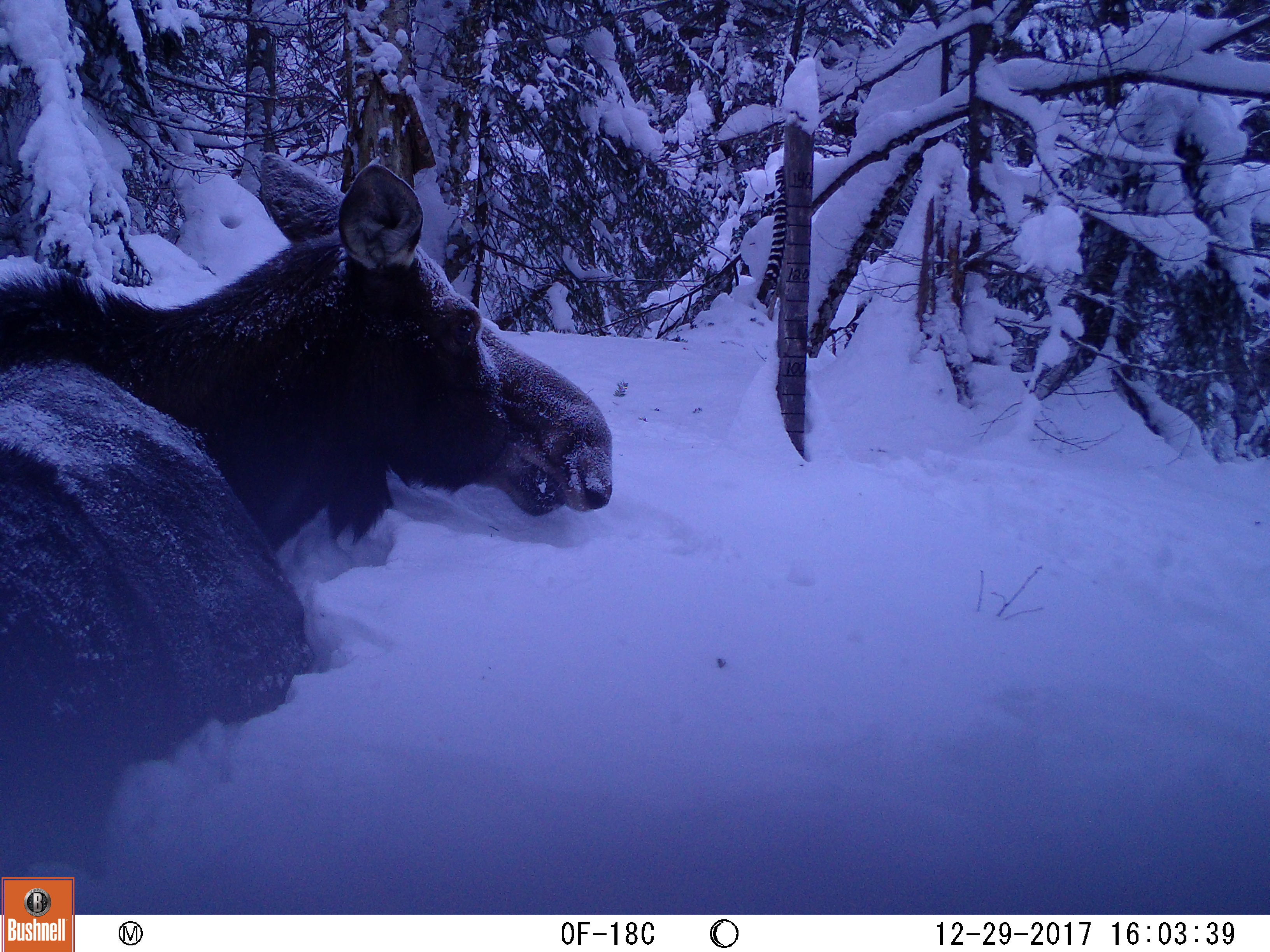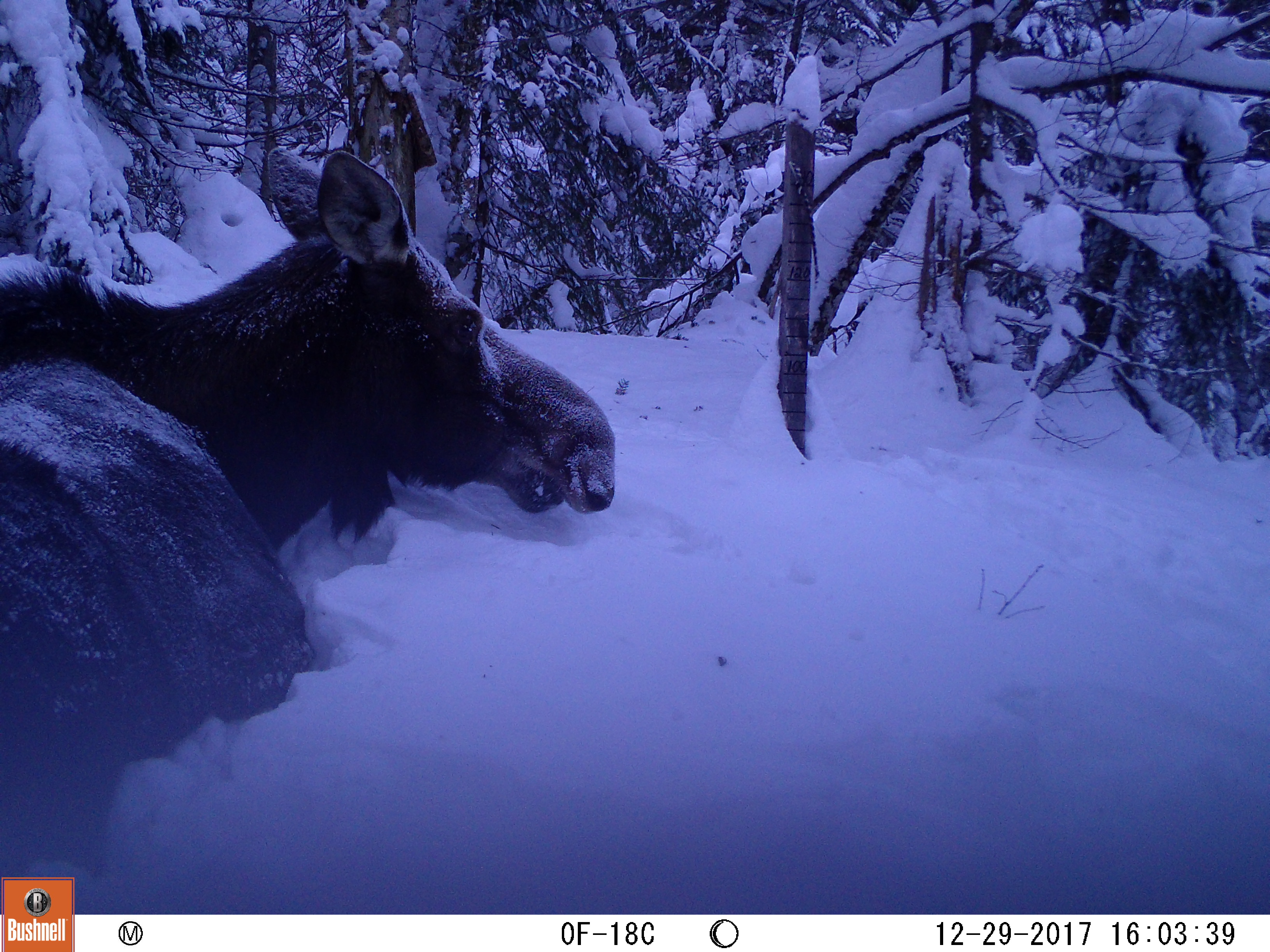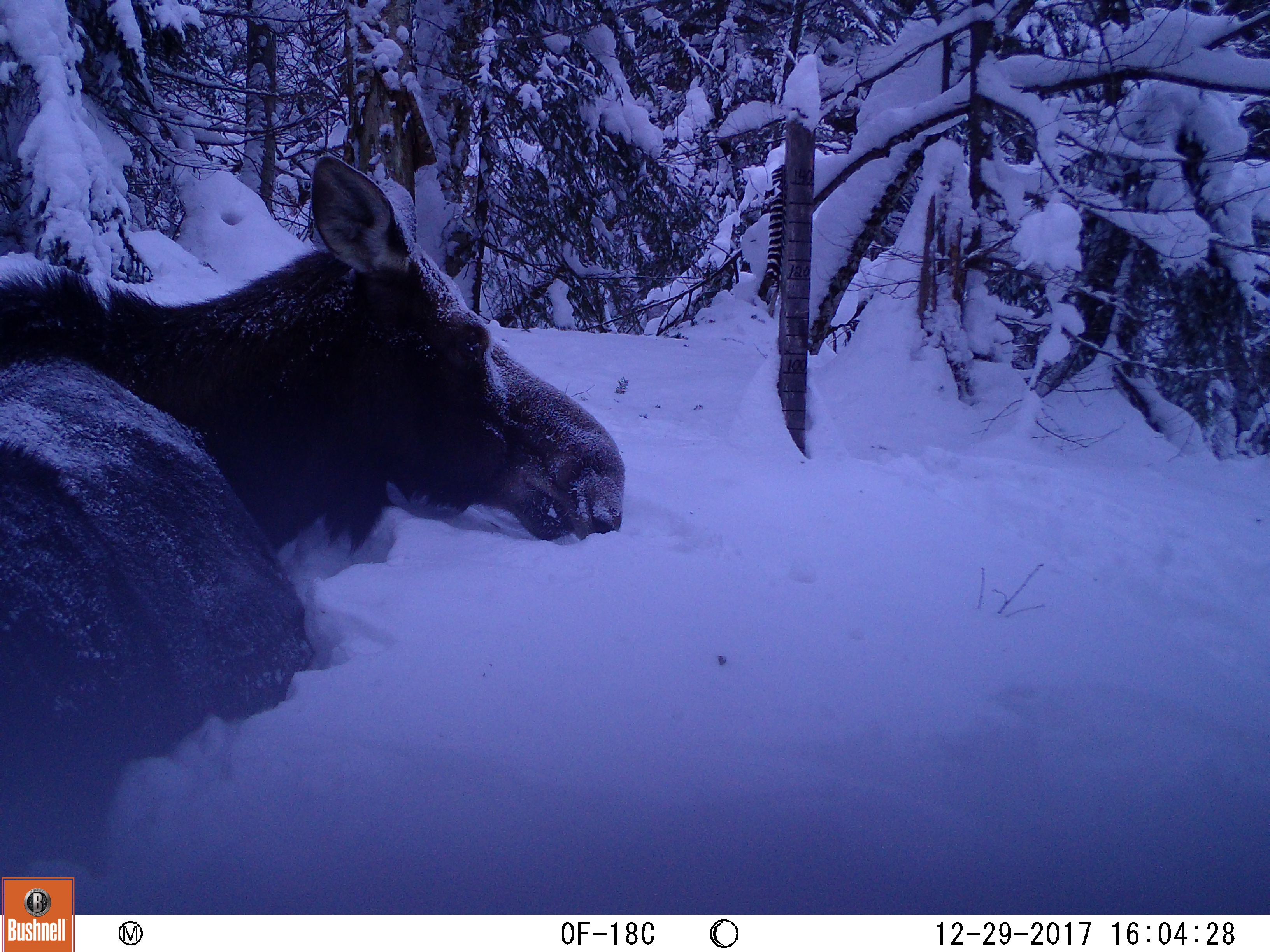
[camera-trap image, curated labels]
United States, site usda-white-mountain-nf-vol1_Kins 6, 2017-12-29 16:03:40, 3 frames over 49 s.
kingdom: Animalia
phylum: Chordata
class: Mammalia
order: Artiodactyla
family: Cervidae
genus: Alces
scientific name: Alces alces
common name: moose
Moose (Alces alces).